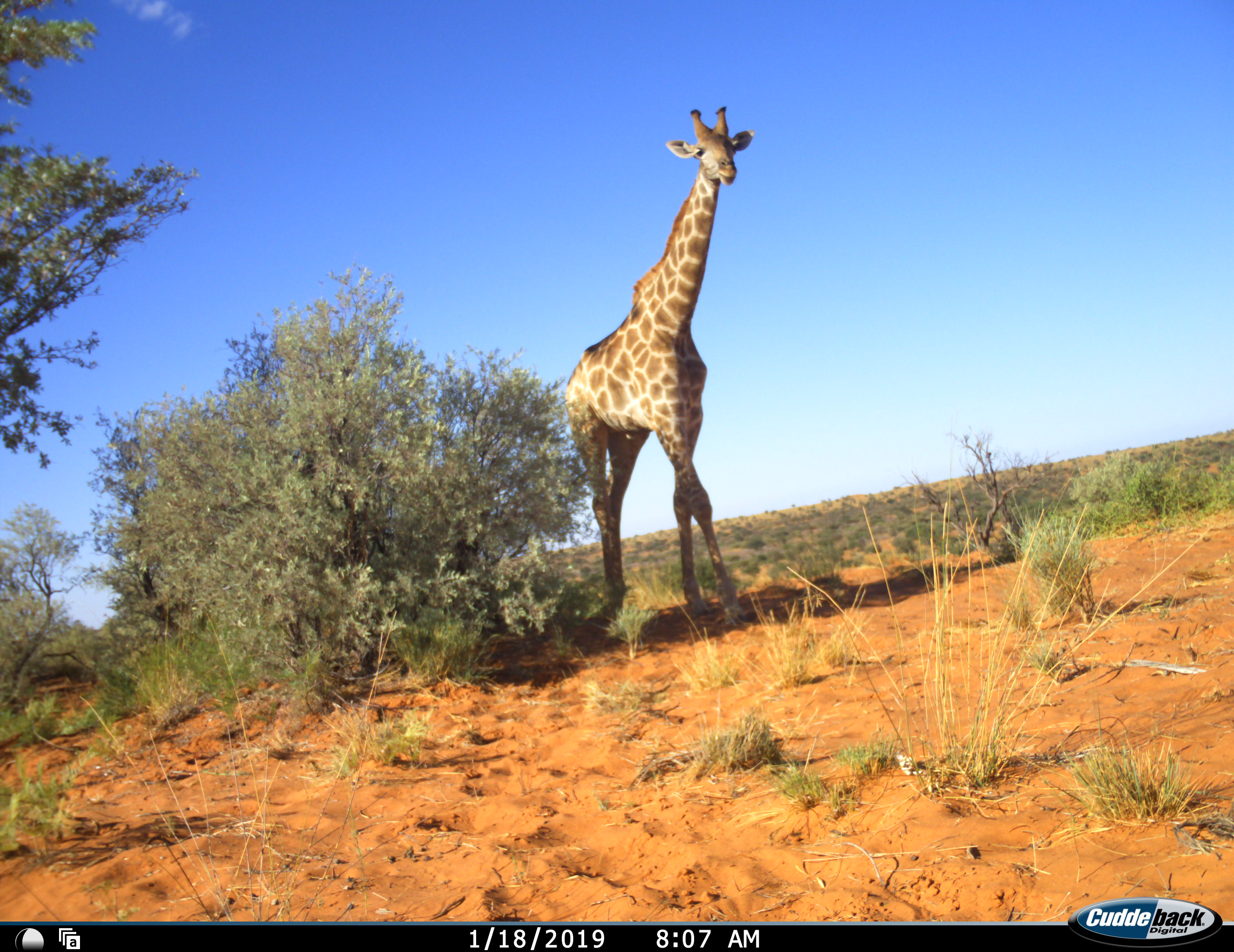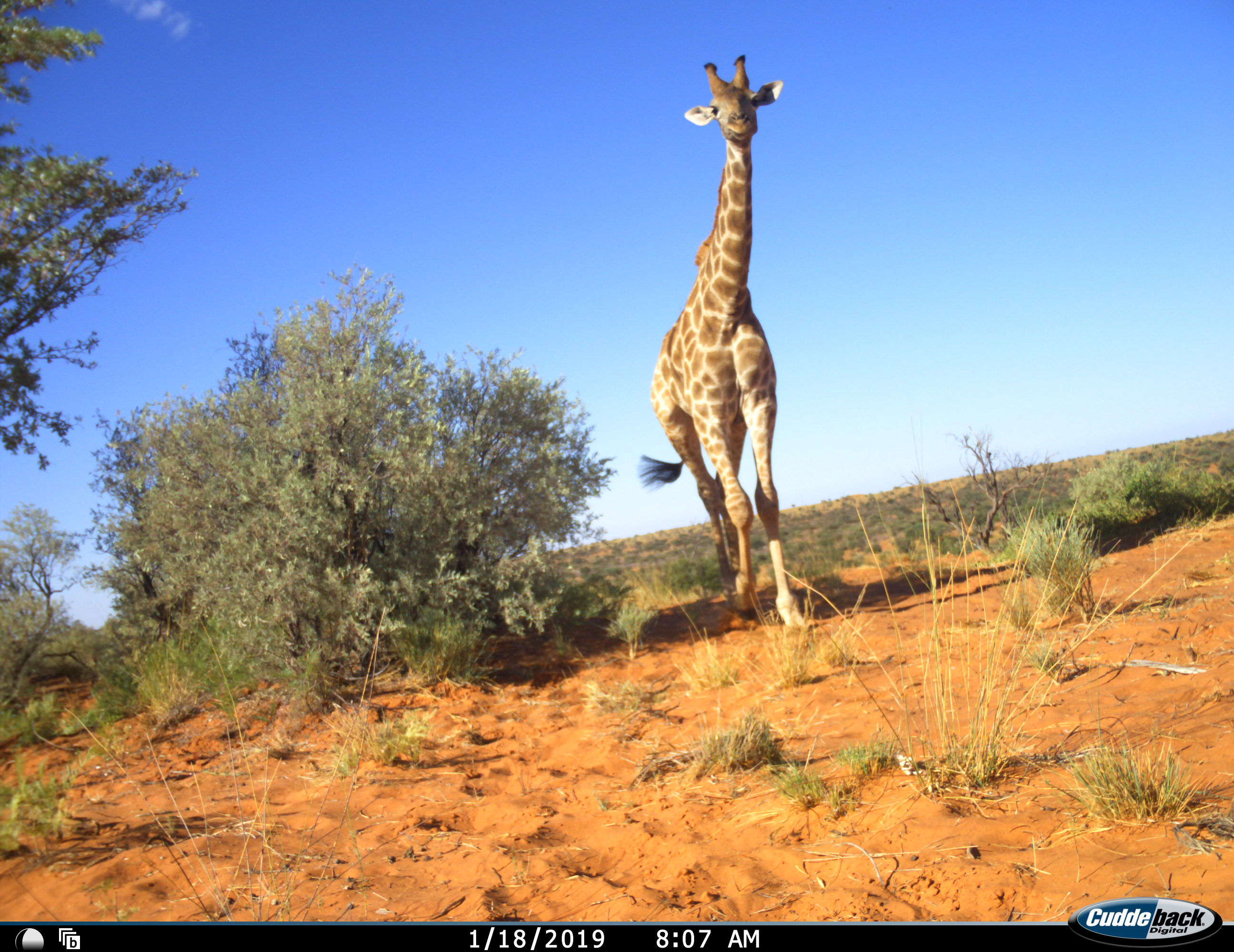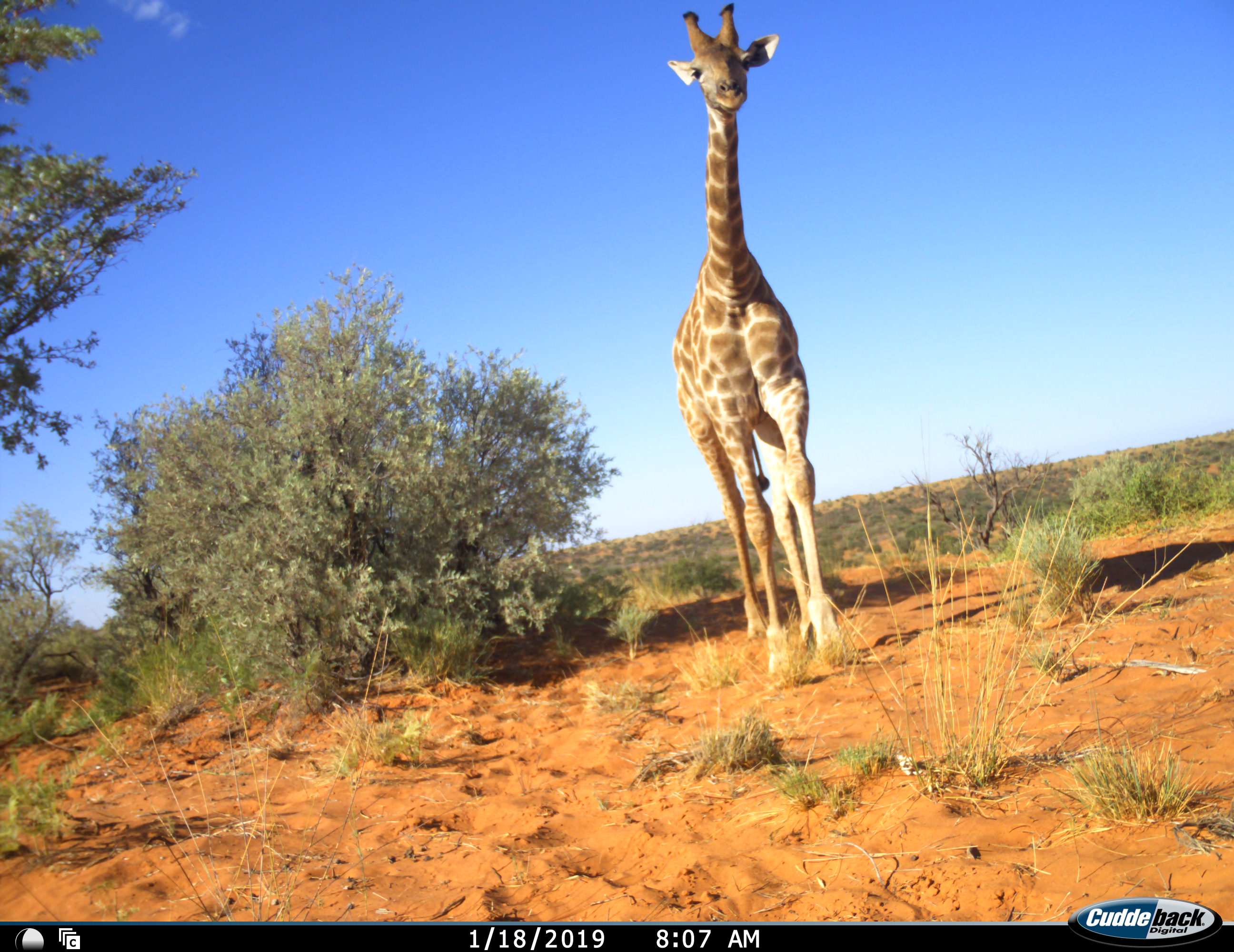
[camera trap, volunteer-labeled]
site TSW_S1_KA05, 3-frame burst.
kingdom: Animalia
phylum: Chordata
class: Mammalia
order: Artiodactyla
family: Giraffidae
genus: Giraffa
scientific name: Giraffa camelopardalis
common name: giraffe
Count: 1.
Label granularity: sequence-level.